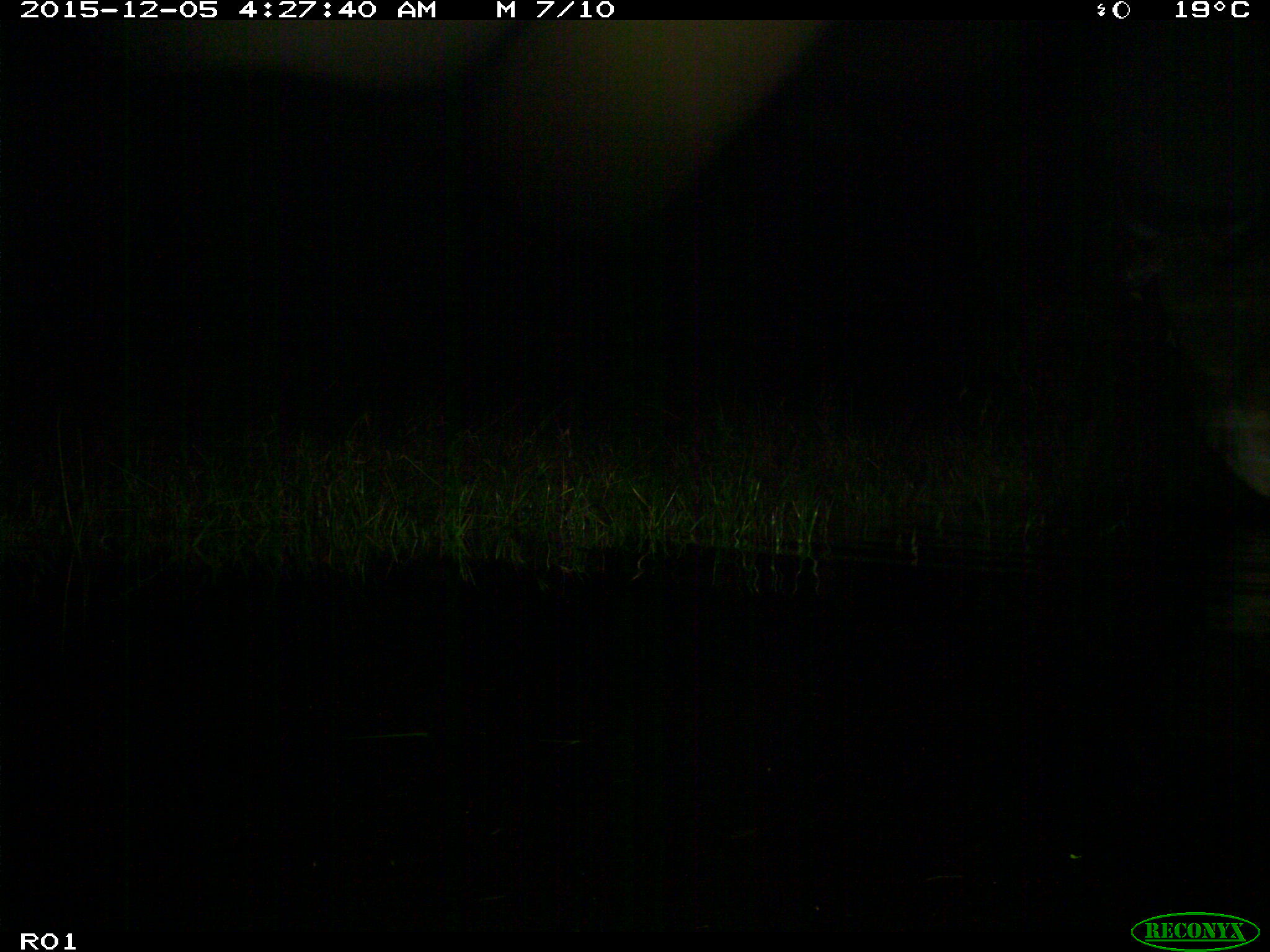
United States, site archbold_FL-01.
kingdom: Animalia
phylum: Chordata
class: Mammalia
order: Artiodactyla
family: Bovidae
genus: Bos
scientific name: Bos taurus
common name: domestic cow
Bos taurus (domestic cow).